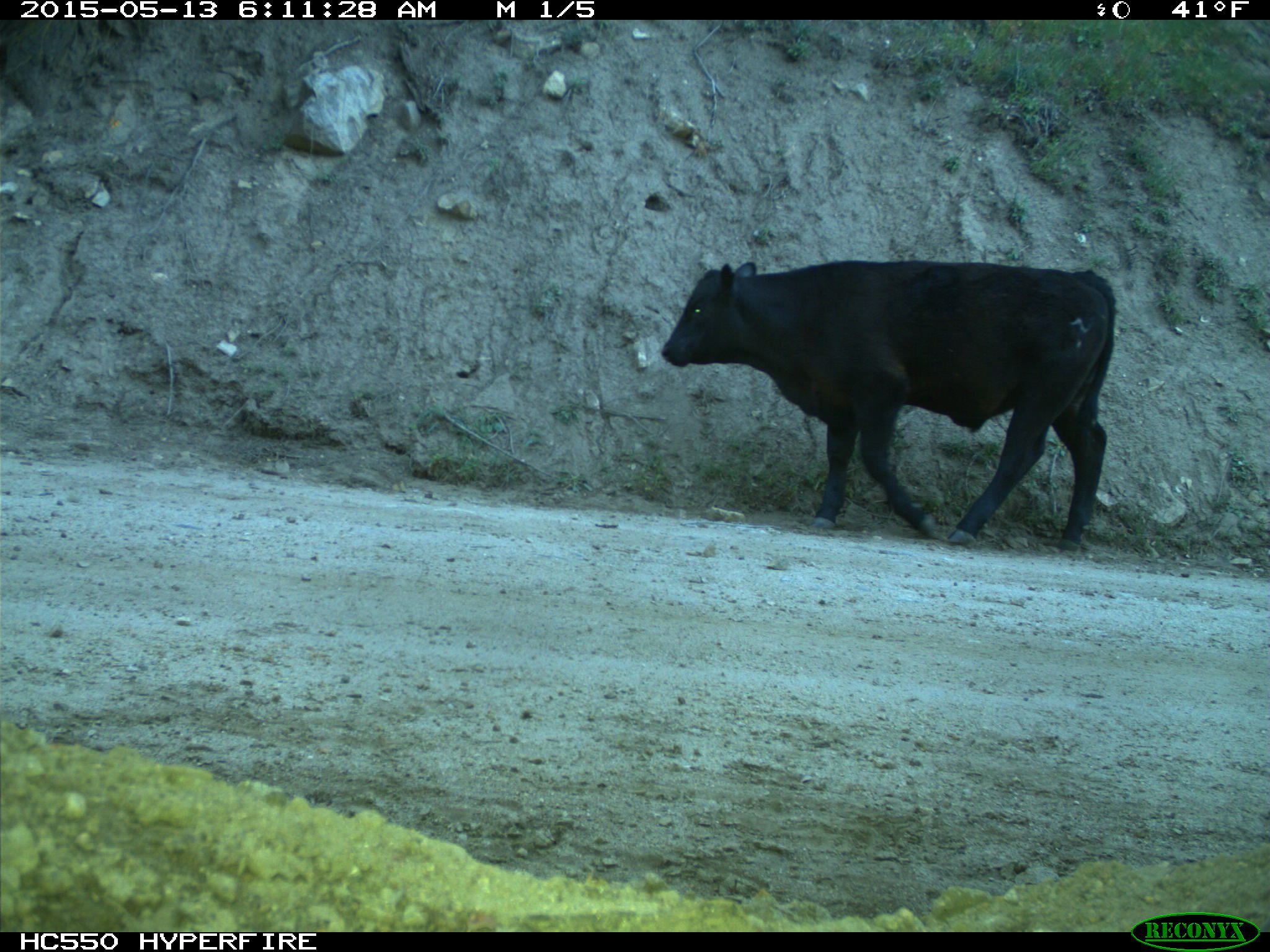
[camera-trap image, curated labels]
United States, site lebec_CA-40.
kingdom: Animalia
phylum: Chordata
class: Mammalia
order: Artiodactyla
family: Bovidae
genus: Bos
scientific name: Bos taurus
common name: domestic cow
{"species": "Bos taurus (domestic cow)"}